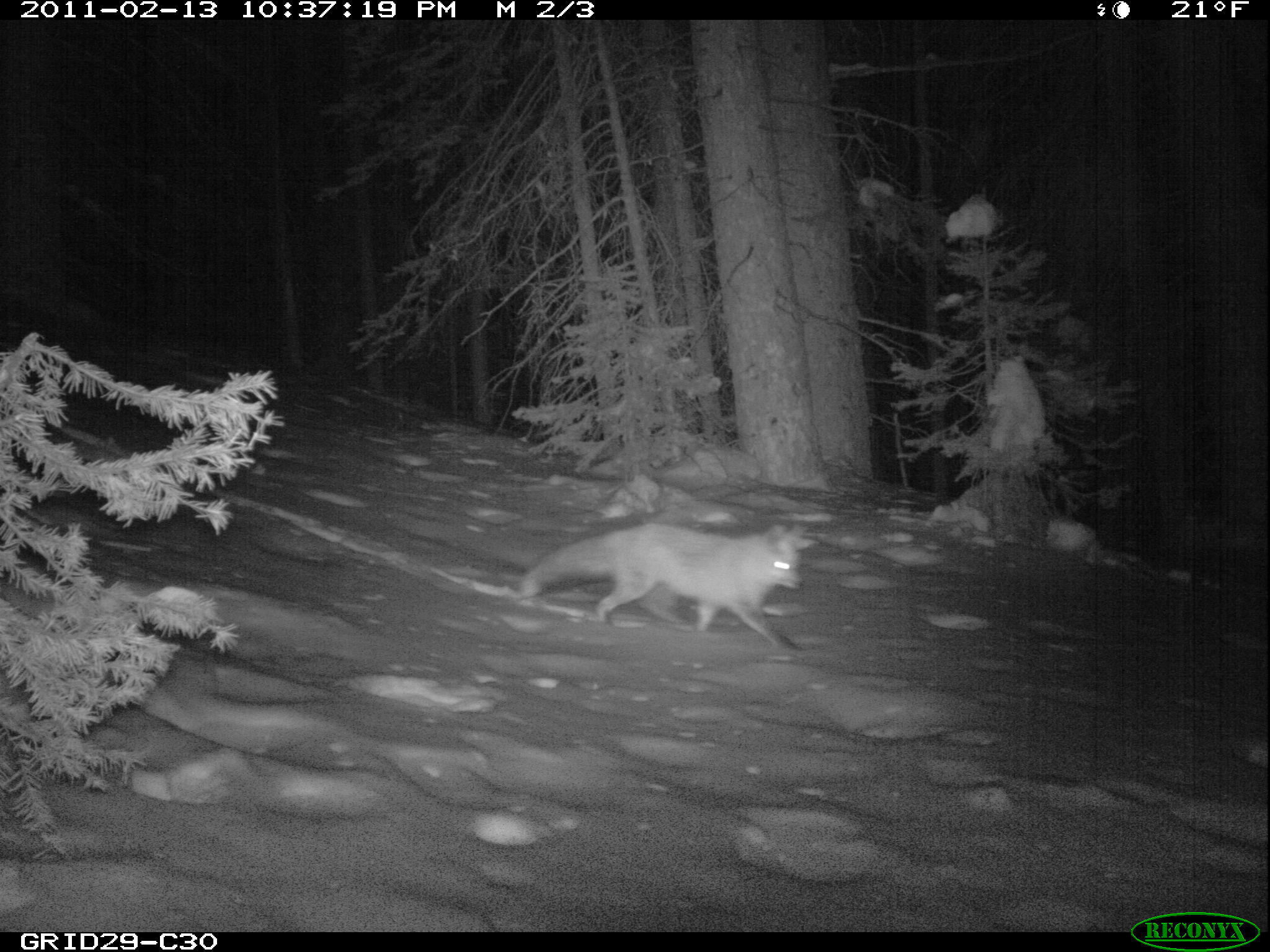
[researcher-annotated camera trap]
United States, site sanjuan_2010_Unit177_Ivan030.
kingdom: Animalia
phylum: Chordata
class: Mammalia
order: Carnivora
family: Canidae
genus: Vulpes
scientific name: Vulpes vulpes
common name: red fox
Vulpes vulpes (red fox).